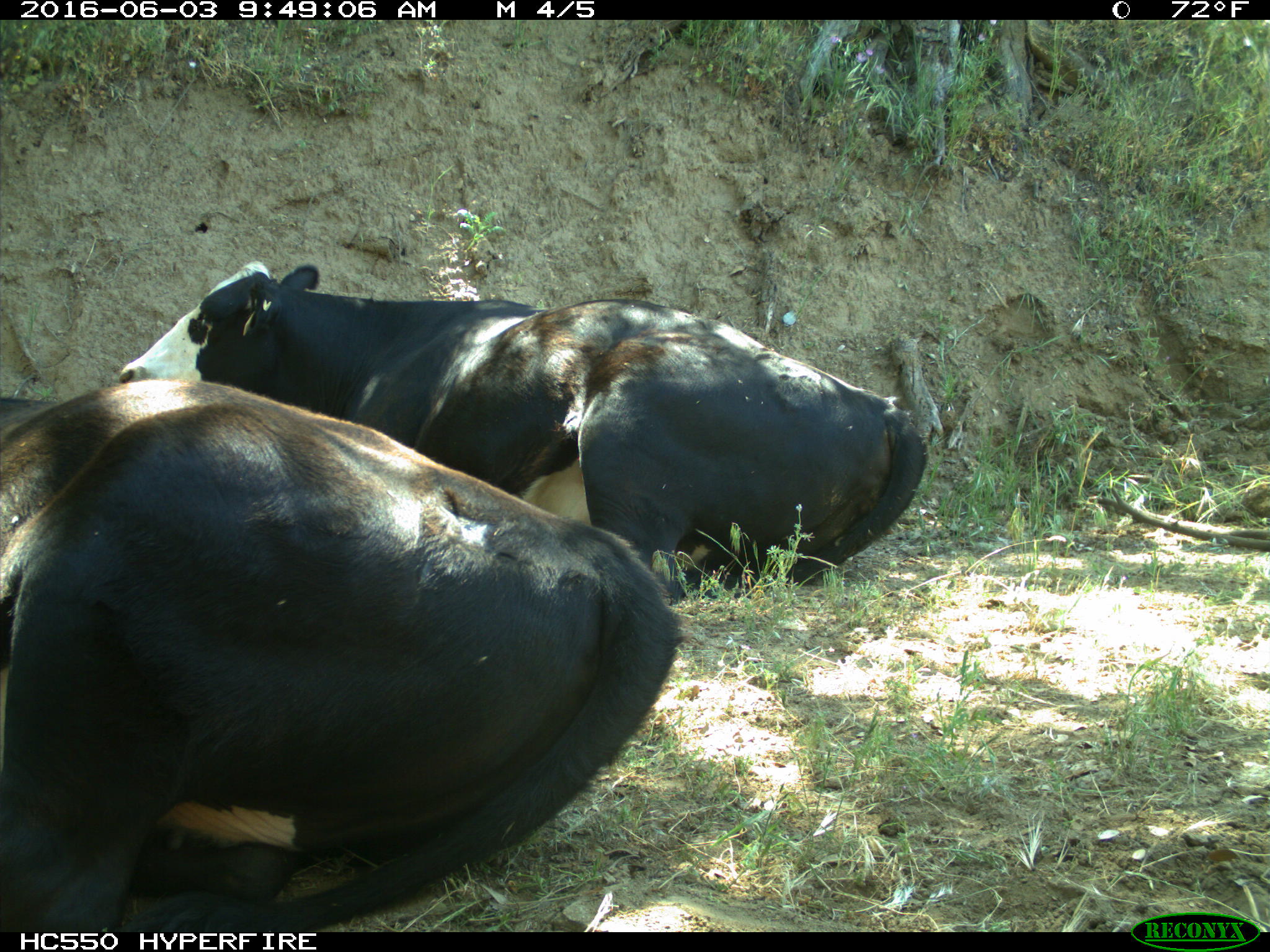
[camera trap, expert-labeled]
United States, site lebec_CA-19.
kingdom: Animalia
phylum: Chordata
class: Mammalia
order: Artiodactyla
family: Bovidae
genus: Bos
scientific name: Bos taurus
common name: domestic cow